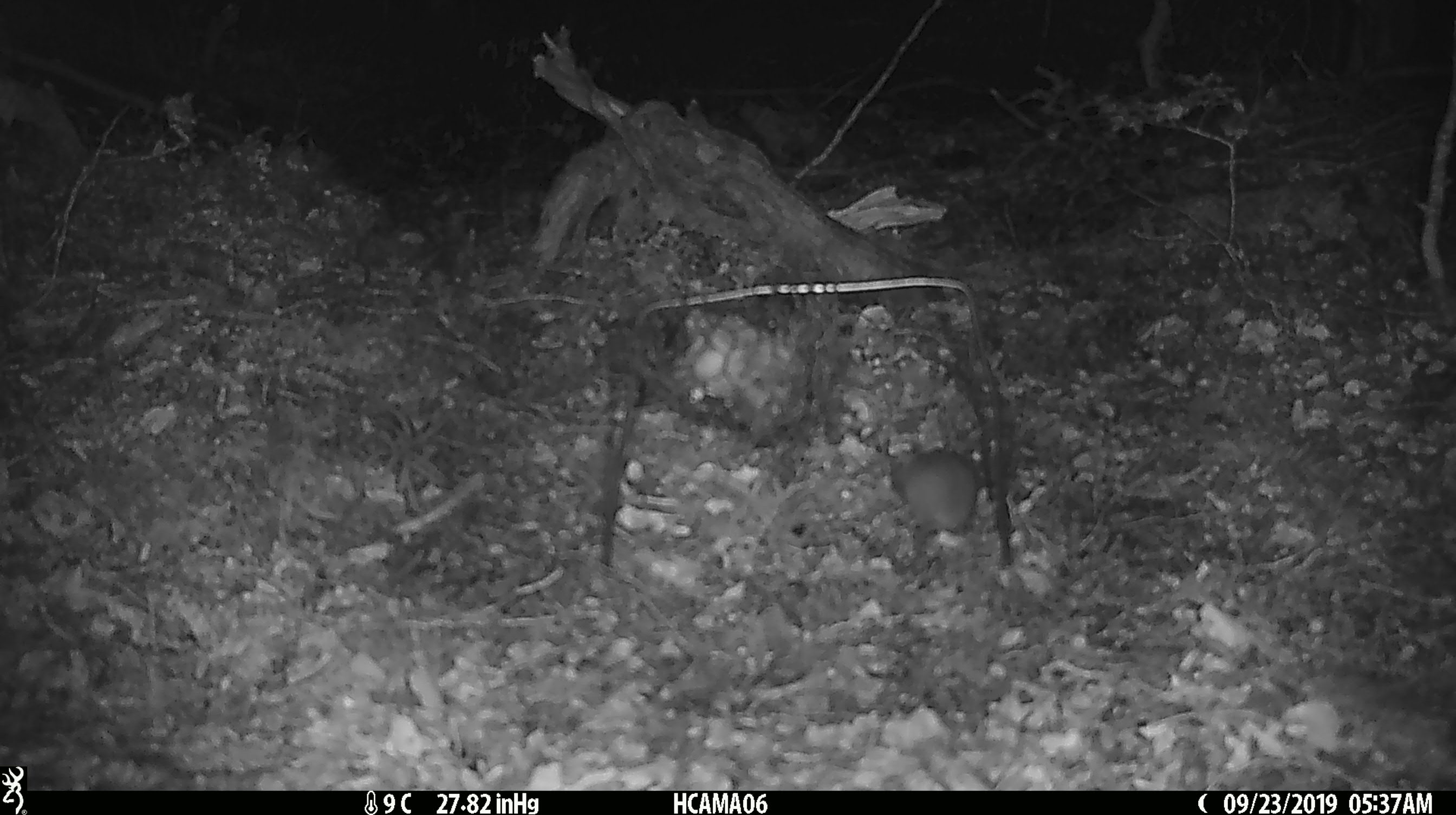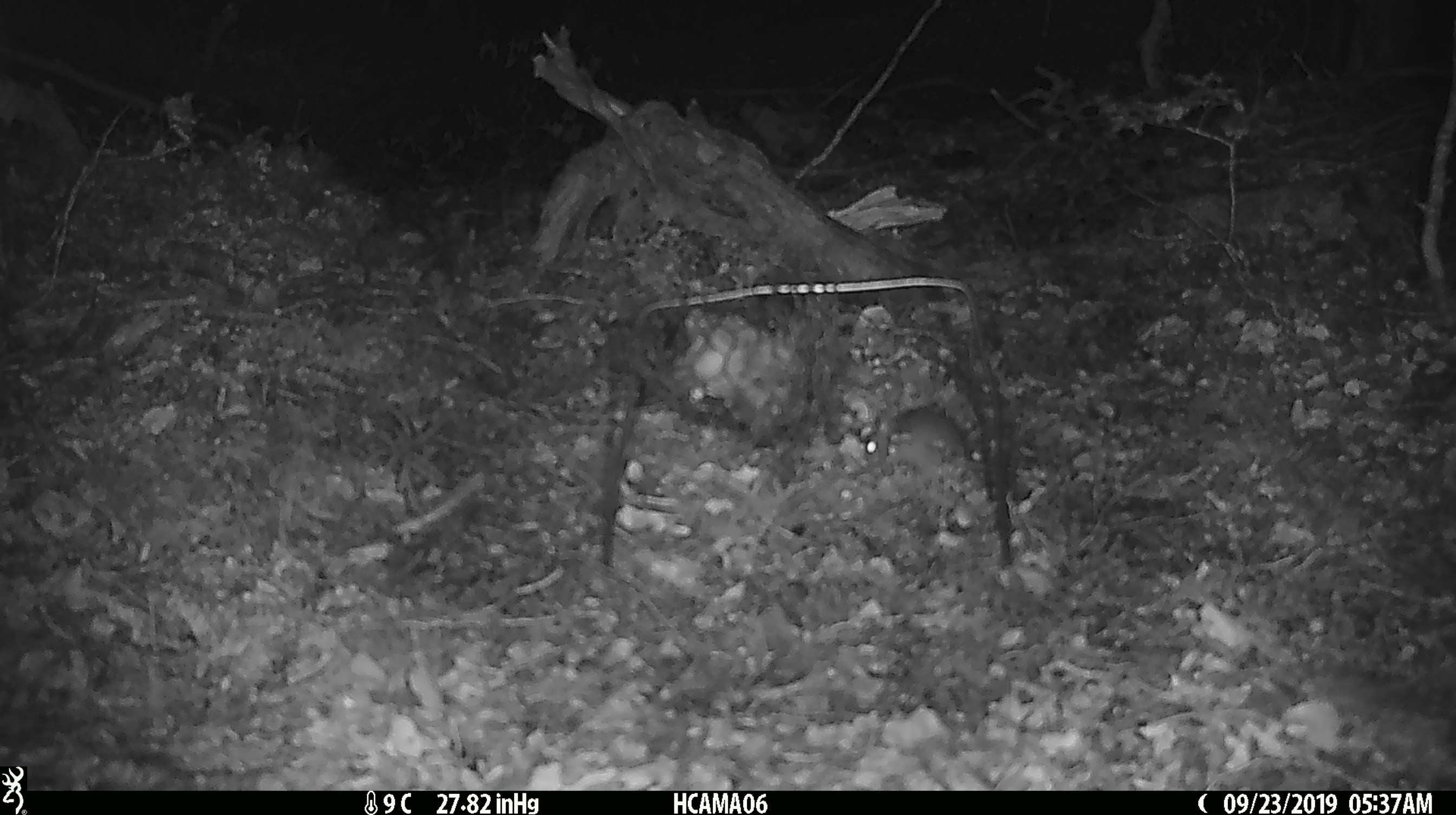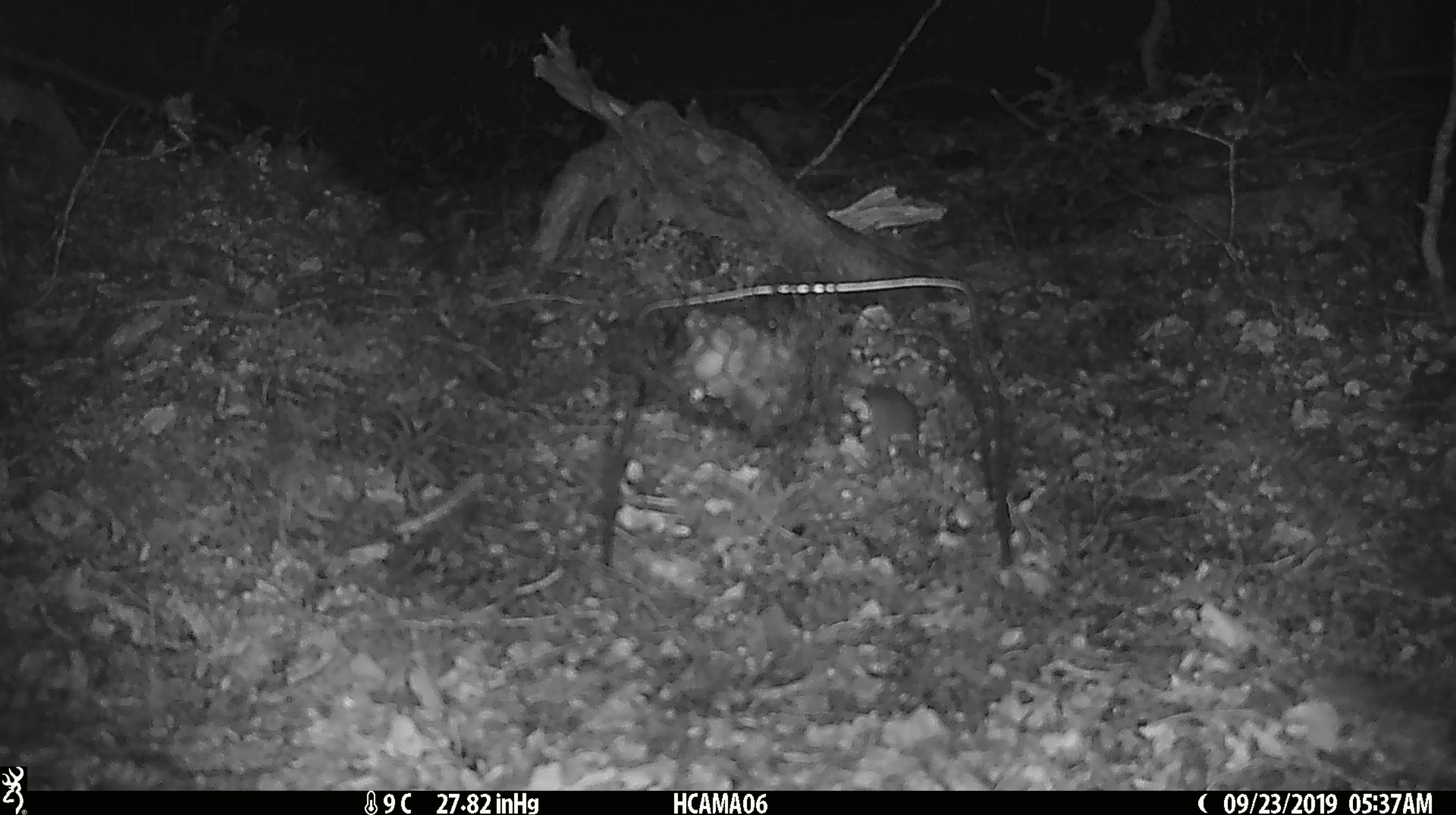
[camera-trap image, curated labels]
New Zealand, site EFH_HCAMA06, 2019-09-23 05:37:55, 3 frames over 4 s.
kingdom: Animalia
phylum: Chordata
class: Mammalia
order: Rodentia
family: Muridae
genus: Mus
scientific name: Mus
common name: mouse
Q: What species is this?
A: Mouse (Mus).